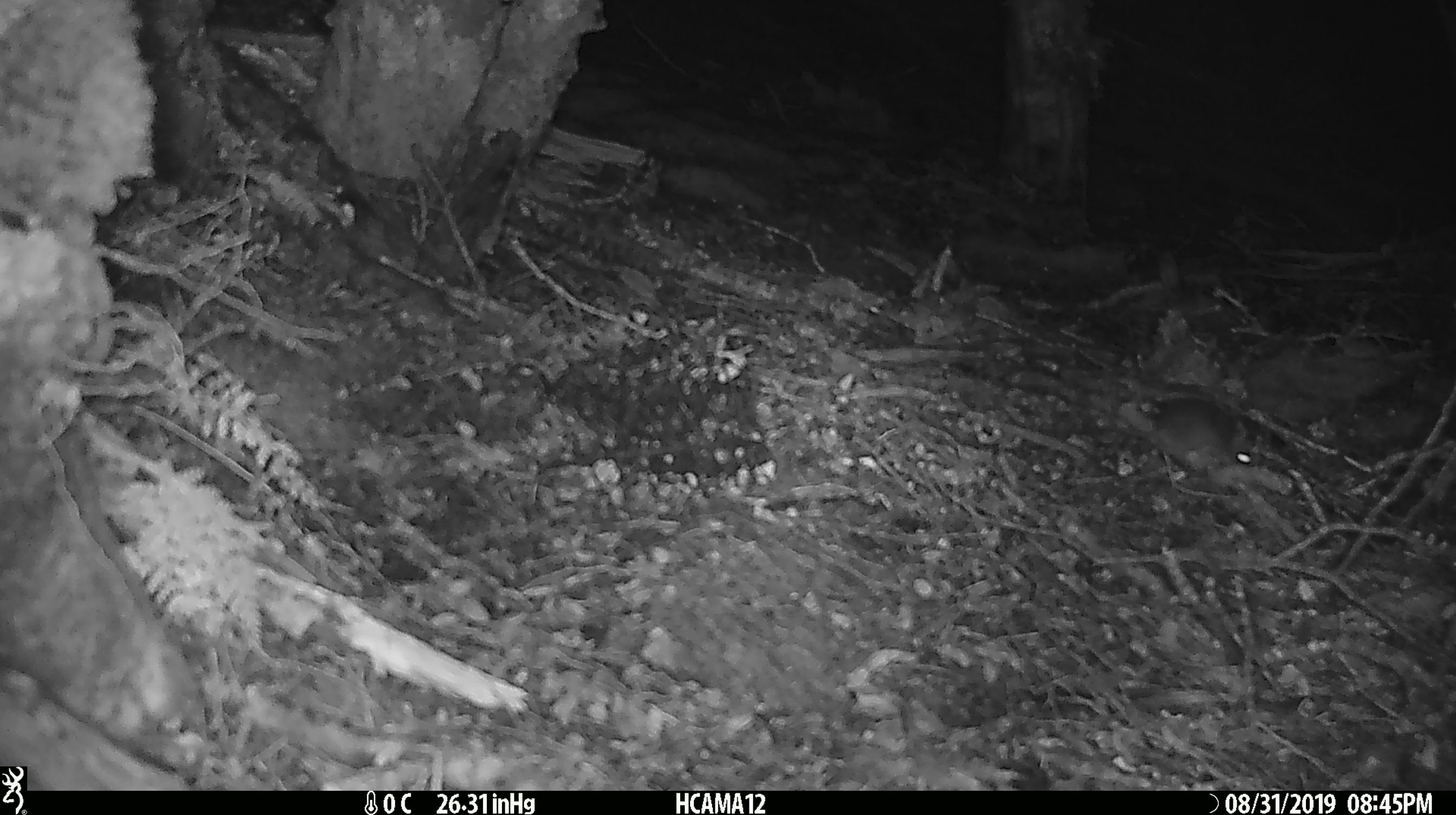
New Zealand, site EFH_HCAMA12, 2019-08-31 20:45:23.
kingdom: Animalia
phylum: Chordata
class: Mammalia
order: Rodentia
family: Muridae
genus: Mus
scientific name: Mus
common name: mouse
Mouse (Mus).